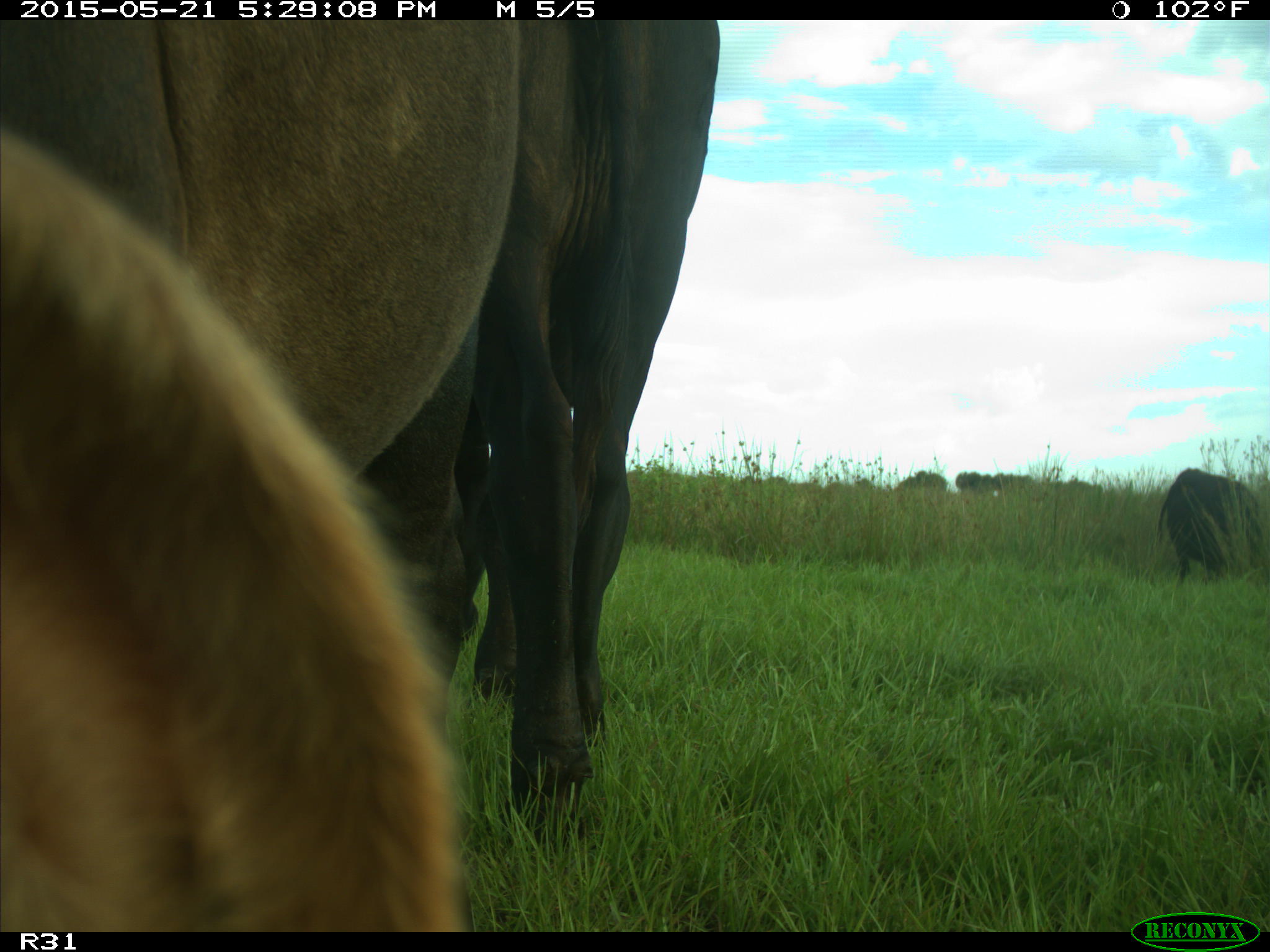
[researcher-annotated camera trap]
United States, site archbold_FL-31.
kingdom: Animalia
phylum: Chordata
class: Mammalia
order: Artiodactyla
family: Bovidae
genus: Bos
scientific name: Bos taurus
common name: domestic cow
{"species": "Bos taurus (domestic cow)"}